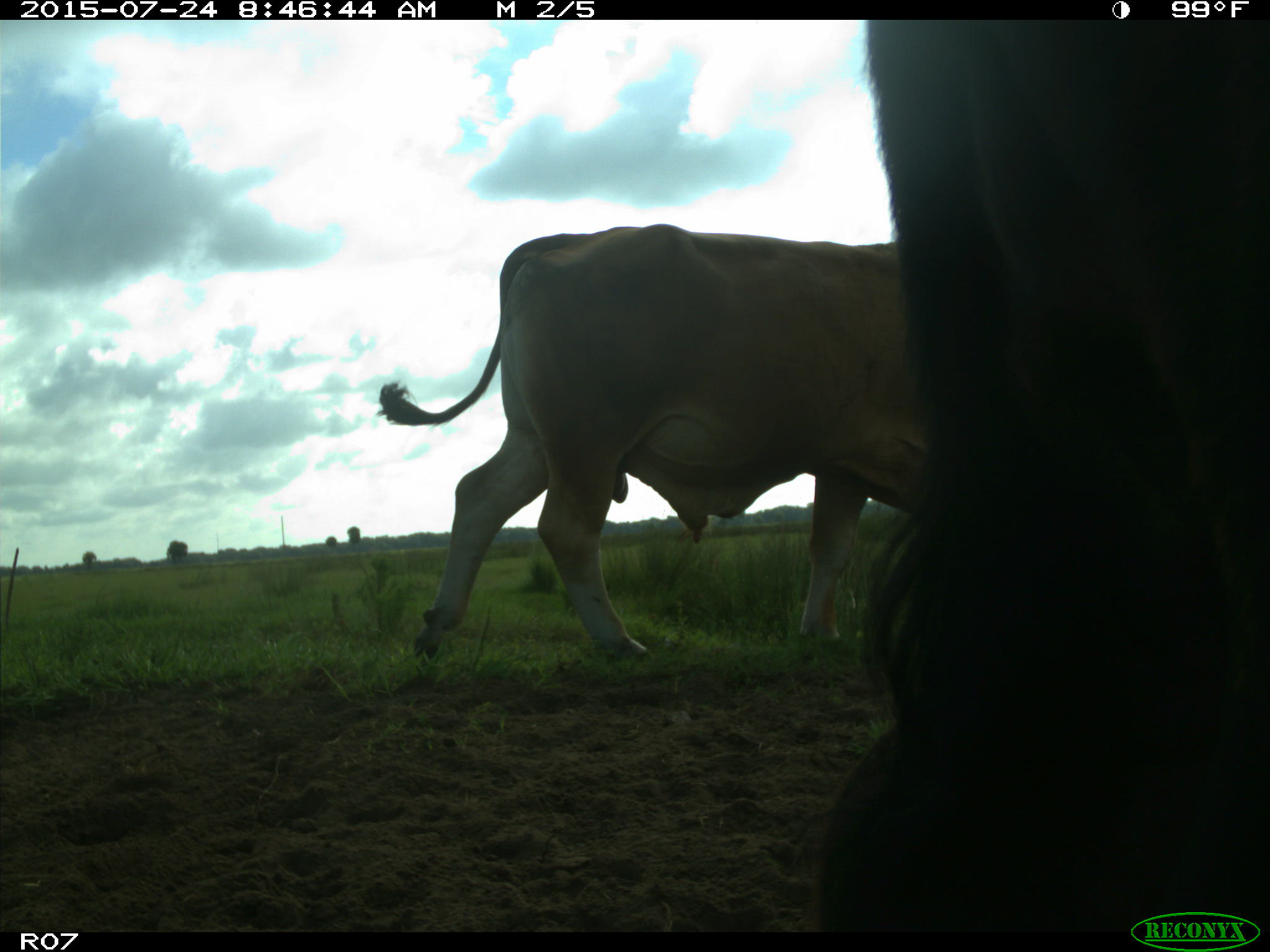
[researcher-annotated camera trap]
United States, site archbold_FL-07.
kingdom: Animalia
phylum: Chordata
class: Mammalia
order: Artiodactyla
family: Bovidae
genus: Bos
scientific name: Bos taurus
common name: domestic cow